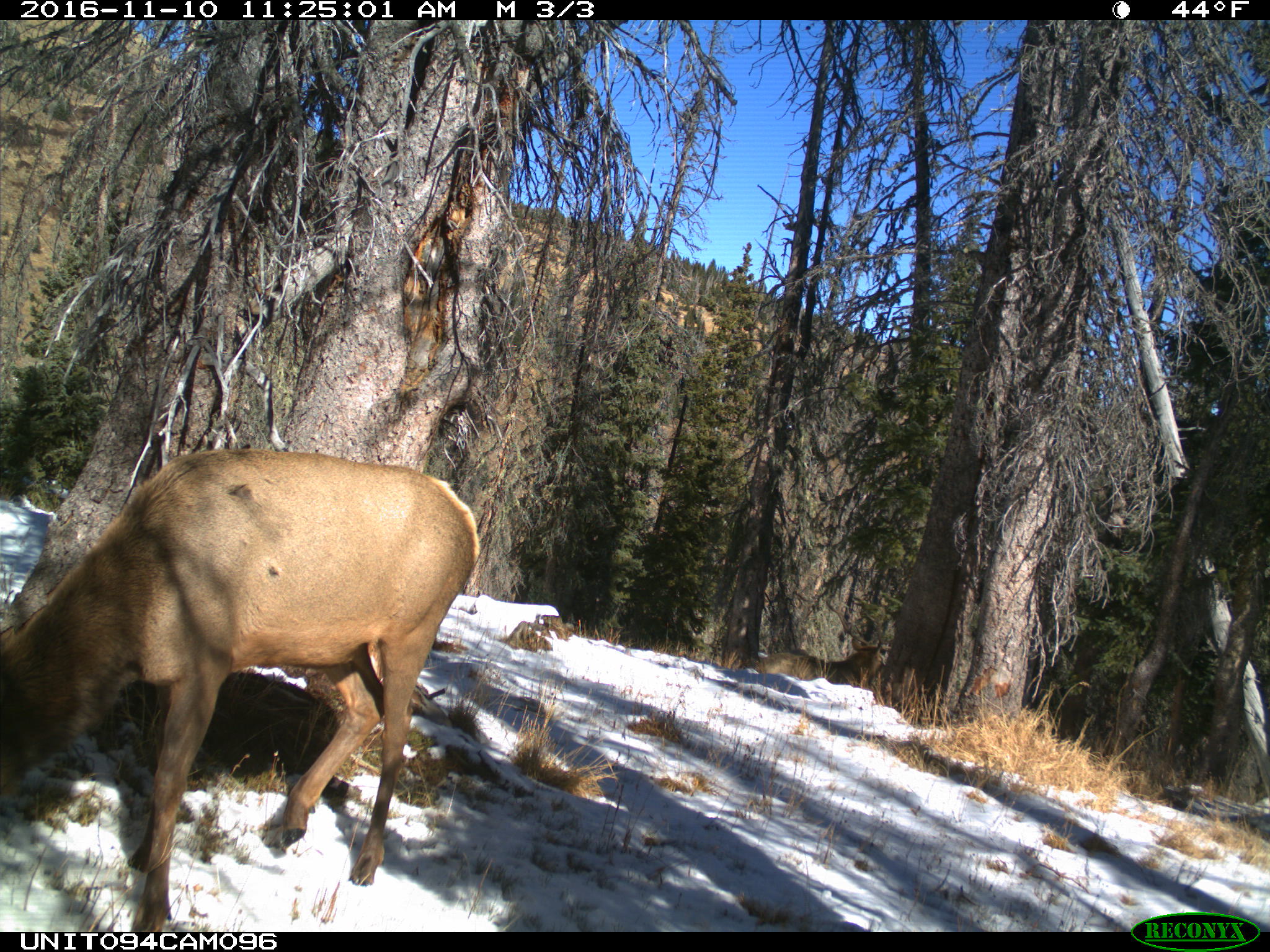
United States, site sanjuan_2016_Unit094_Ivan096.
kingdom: Animalia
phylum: Chordata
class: Mammalia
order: Artiodactyla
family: Cervidae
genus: Cervus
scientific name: Cervus elaphus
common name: red deer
Cervus elaphus (red deer).